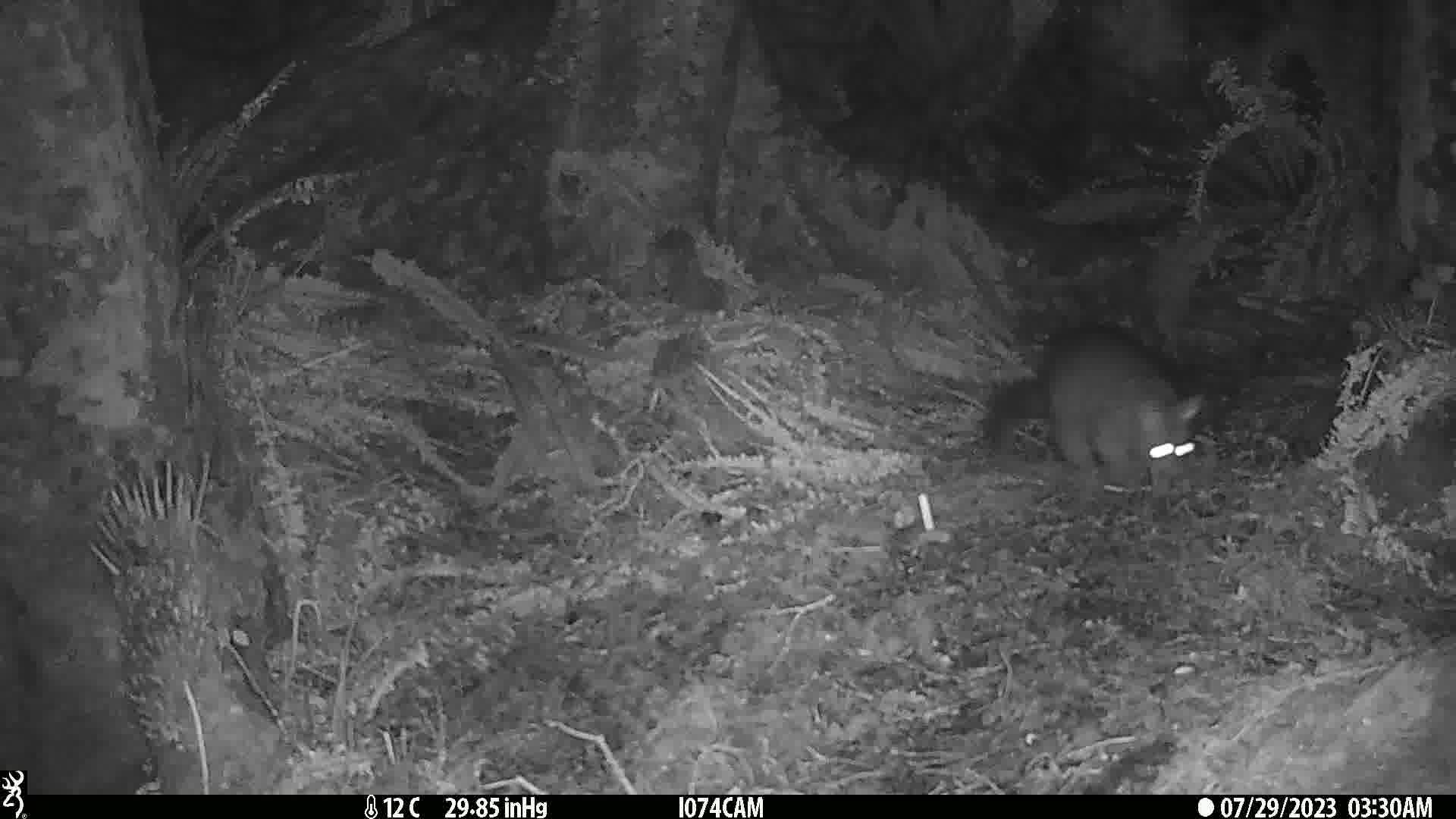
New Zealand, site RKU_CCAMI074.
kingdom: Animalia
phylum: Chordata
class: Mammalia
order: Diprotodontia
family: Phalangeridae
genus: Trichosurus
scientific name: Trichosurus vulpecula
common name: common brushtail possum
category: possum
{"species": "possum (common brushtail possum) (Trichosurus vulpecula)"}